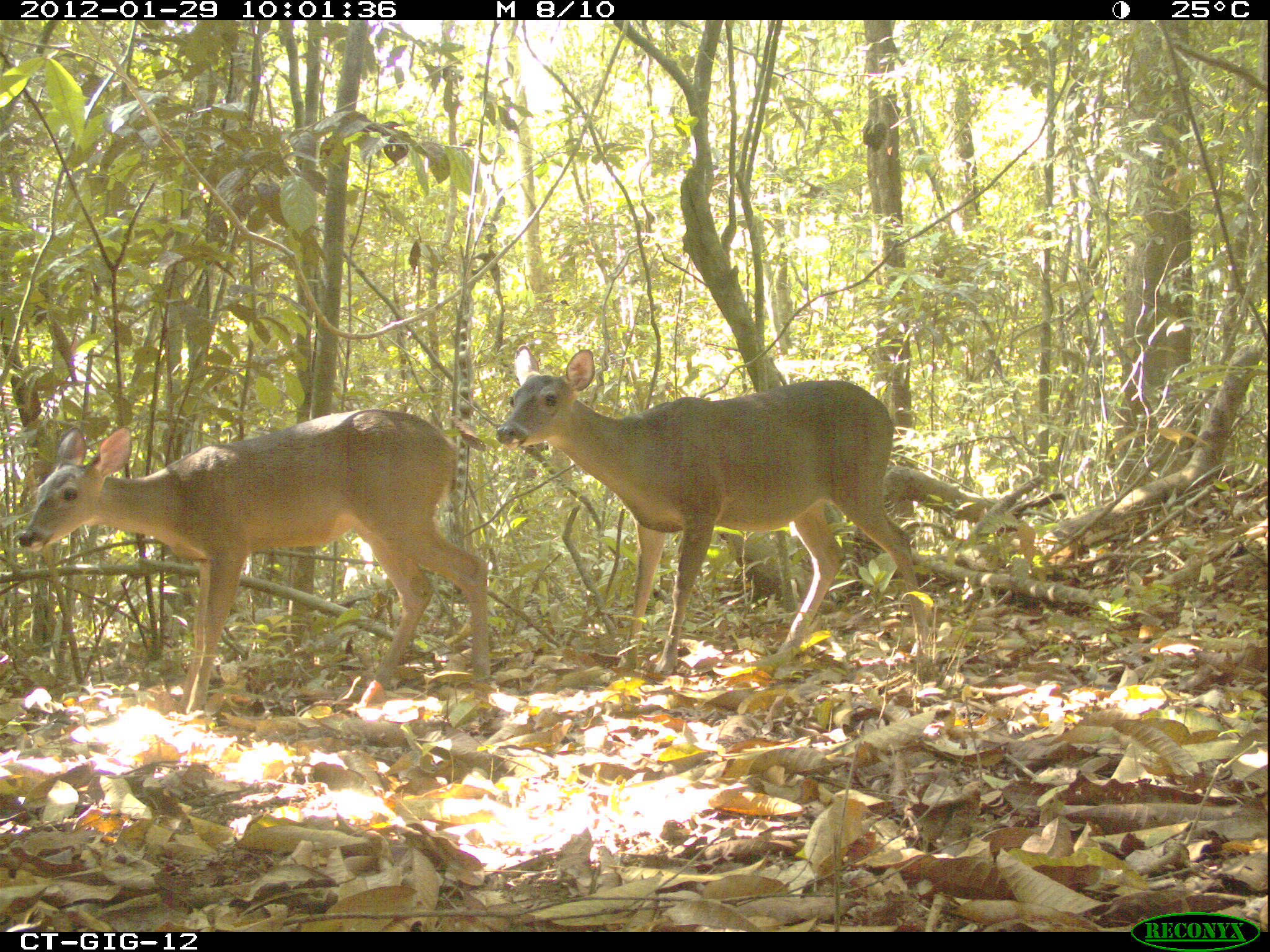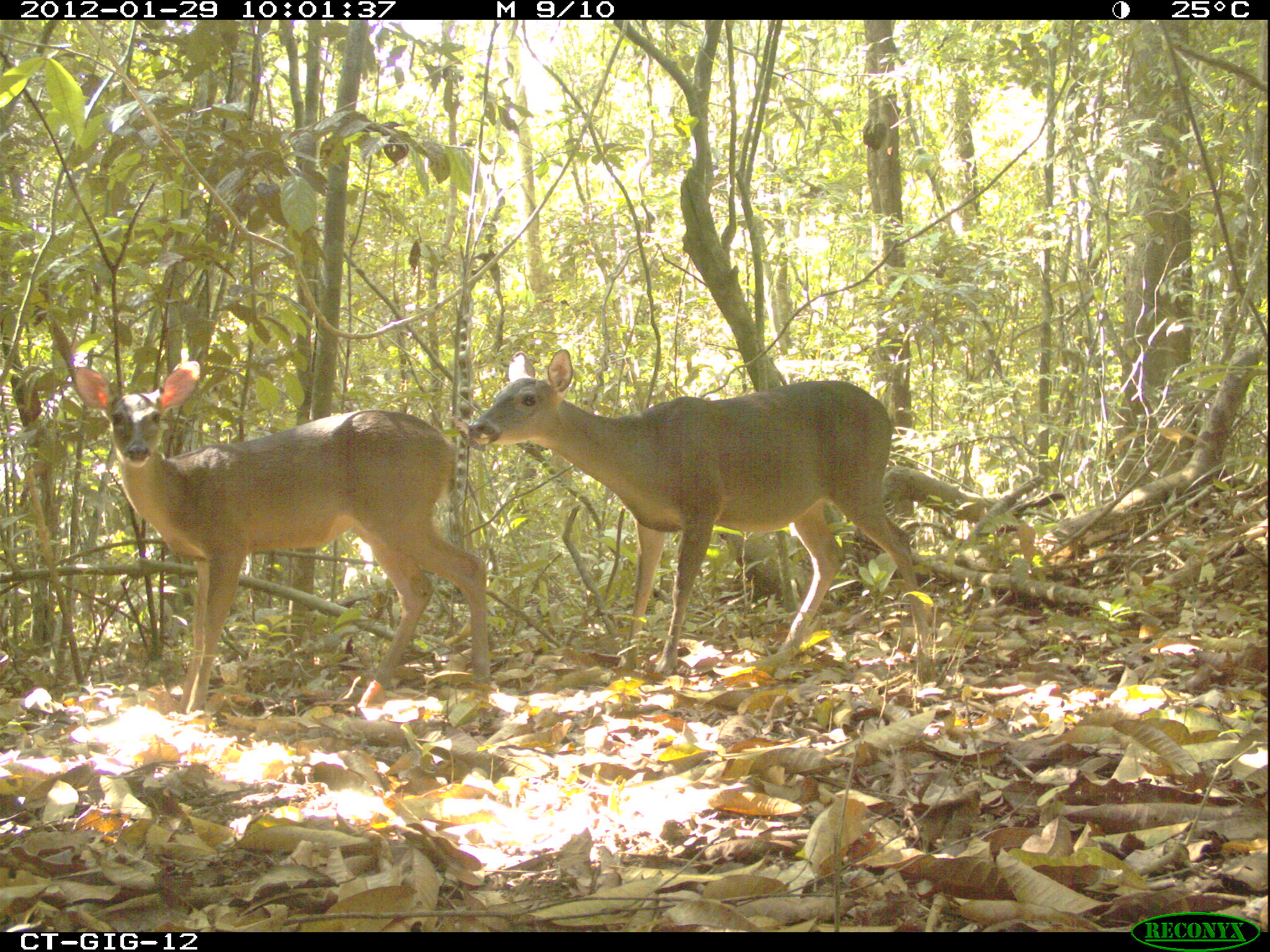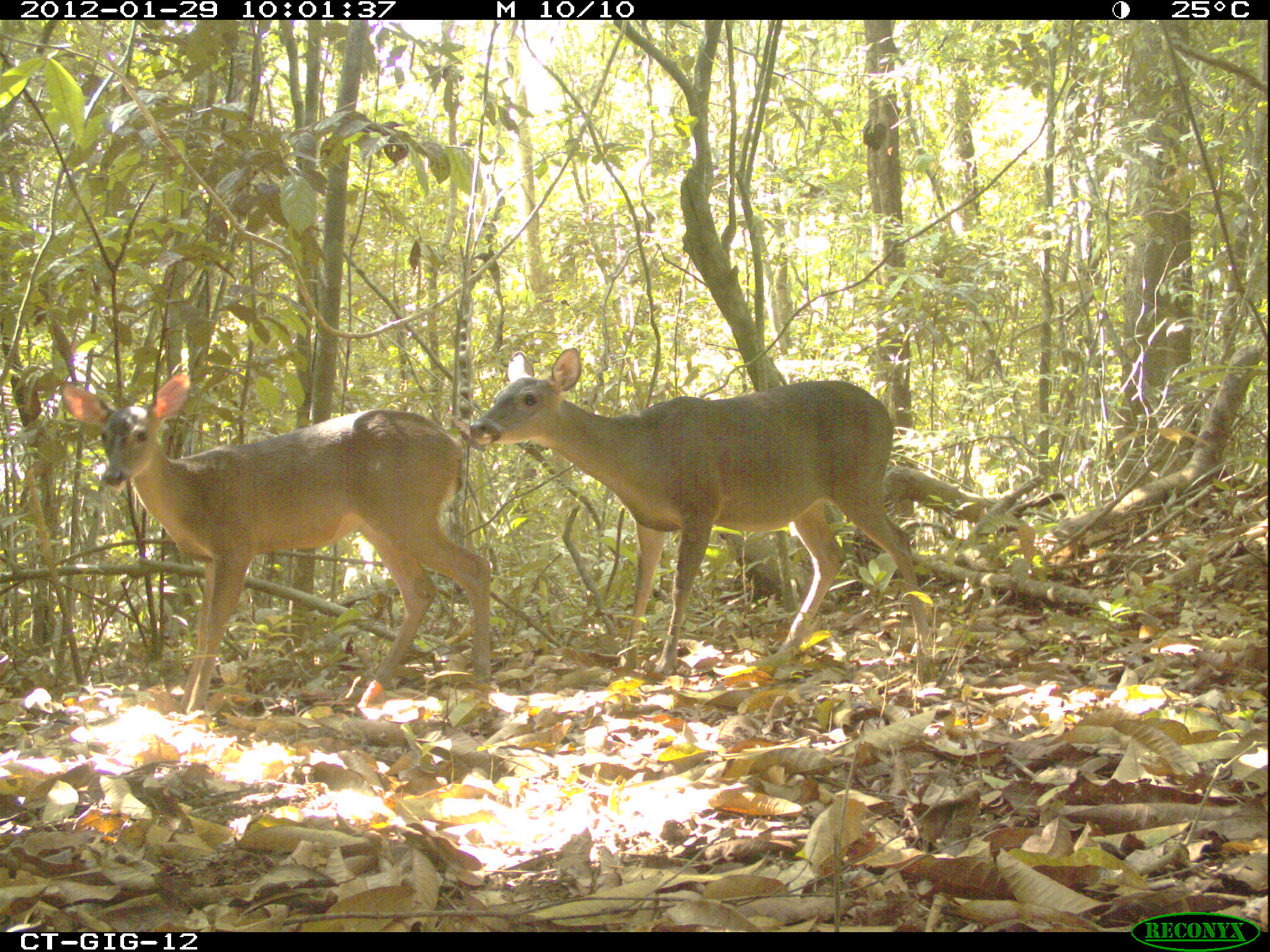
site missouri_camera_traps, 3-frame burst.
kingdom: Animalia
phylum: Chordata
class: Mammalia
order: Artiodactyla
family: Cervidae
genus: Odocoileus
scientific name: Odocoileus virginianus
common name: white-tailed deer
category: white tailed deer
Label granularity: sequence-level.